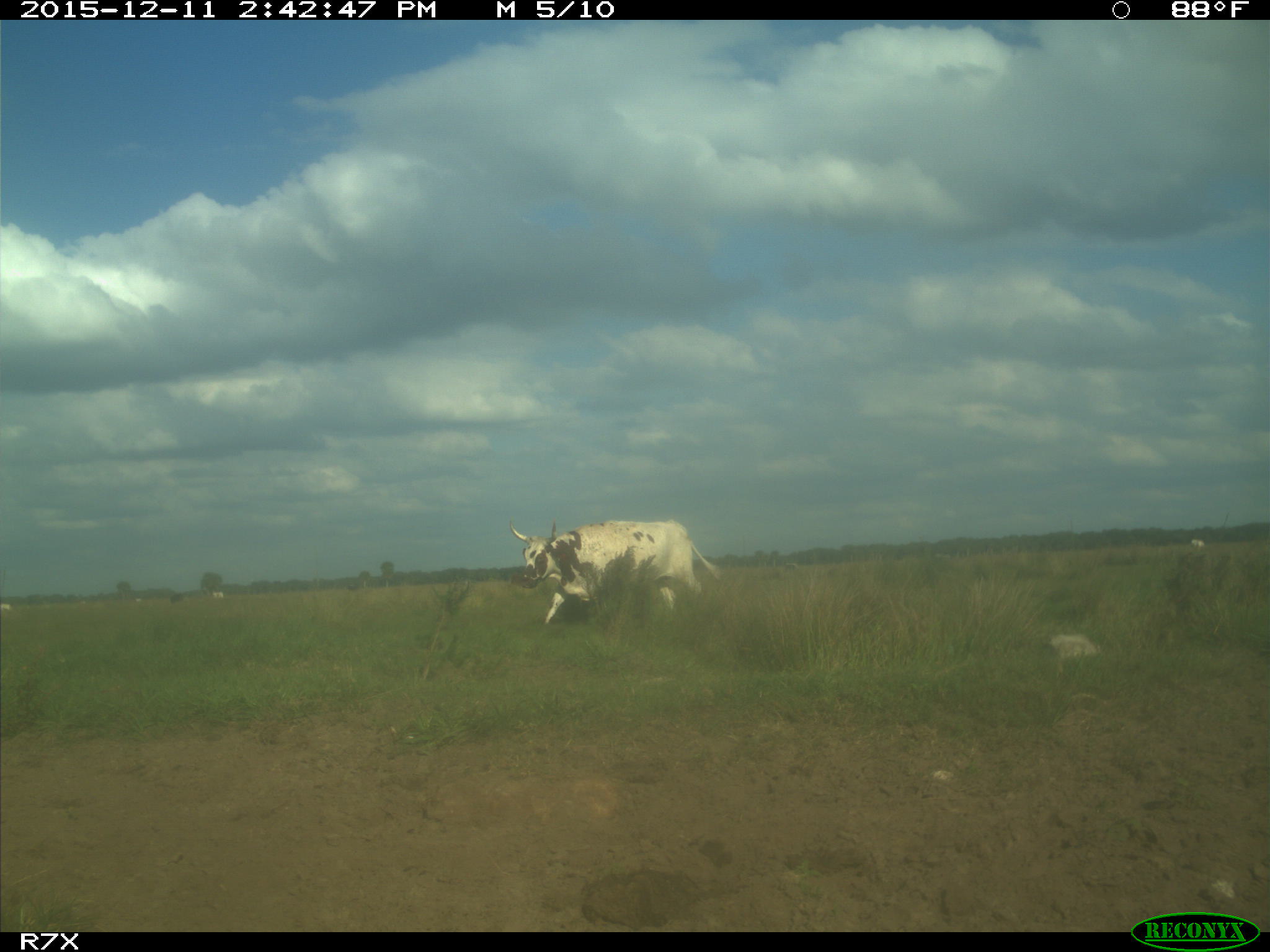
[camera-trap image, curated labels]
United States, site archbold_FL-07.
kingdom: Animalia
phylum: Chordata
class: Mammalia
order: Artiodactyla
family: Bovidae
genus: Bos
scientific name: Bos taurus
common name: domestic cow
Bos taurus (domestic cow).